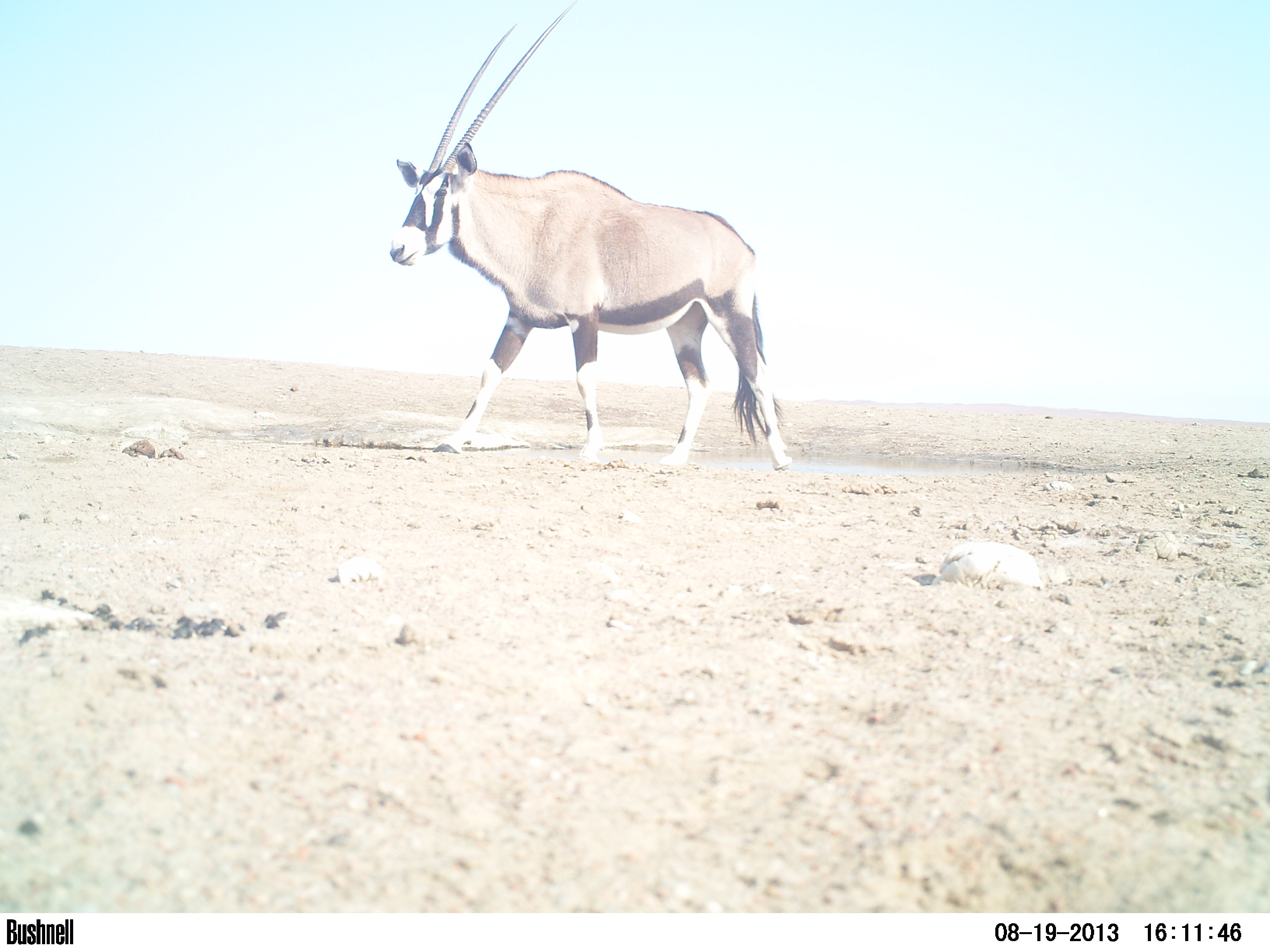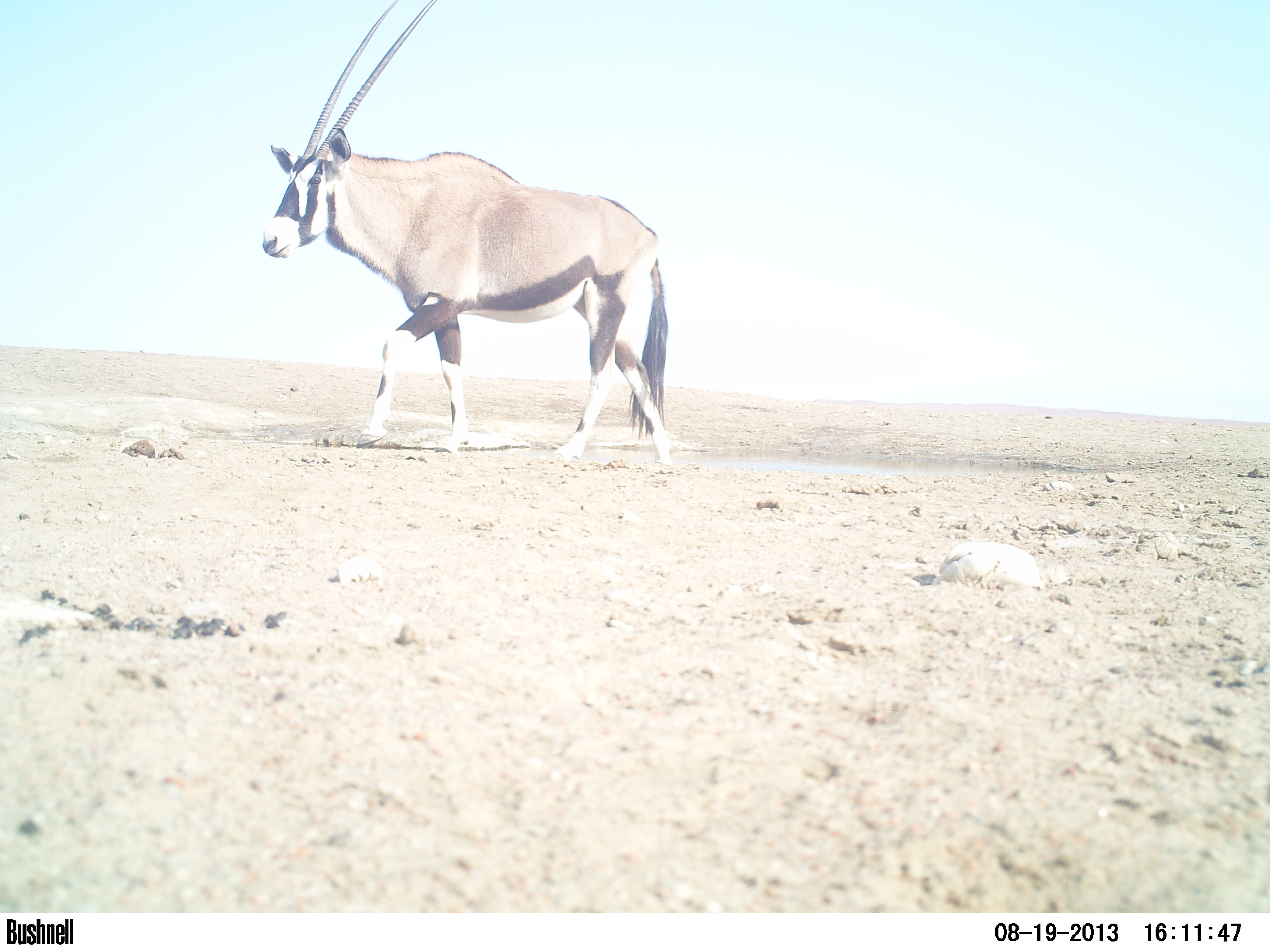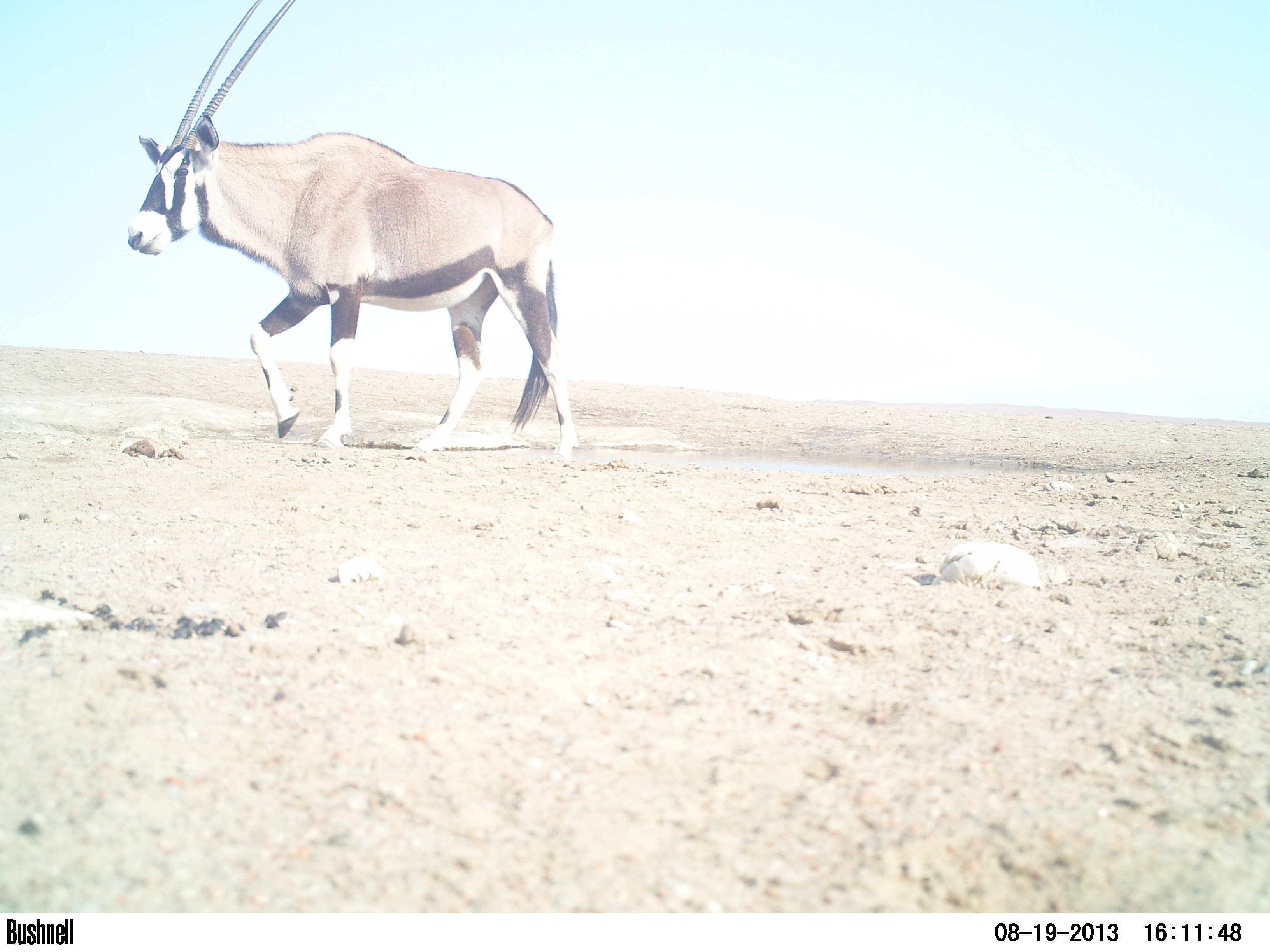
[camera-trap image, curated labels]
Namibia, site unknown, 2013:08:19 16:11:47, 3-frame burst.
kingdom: Animalia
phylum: Chordata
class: Mammalia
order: Artiodactyla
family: Bovidae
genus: Oryx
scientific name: Oryx gazella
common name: gemsbok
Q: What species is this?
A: Oryx gazella (gemsbok).